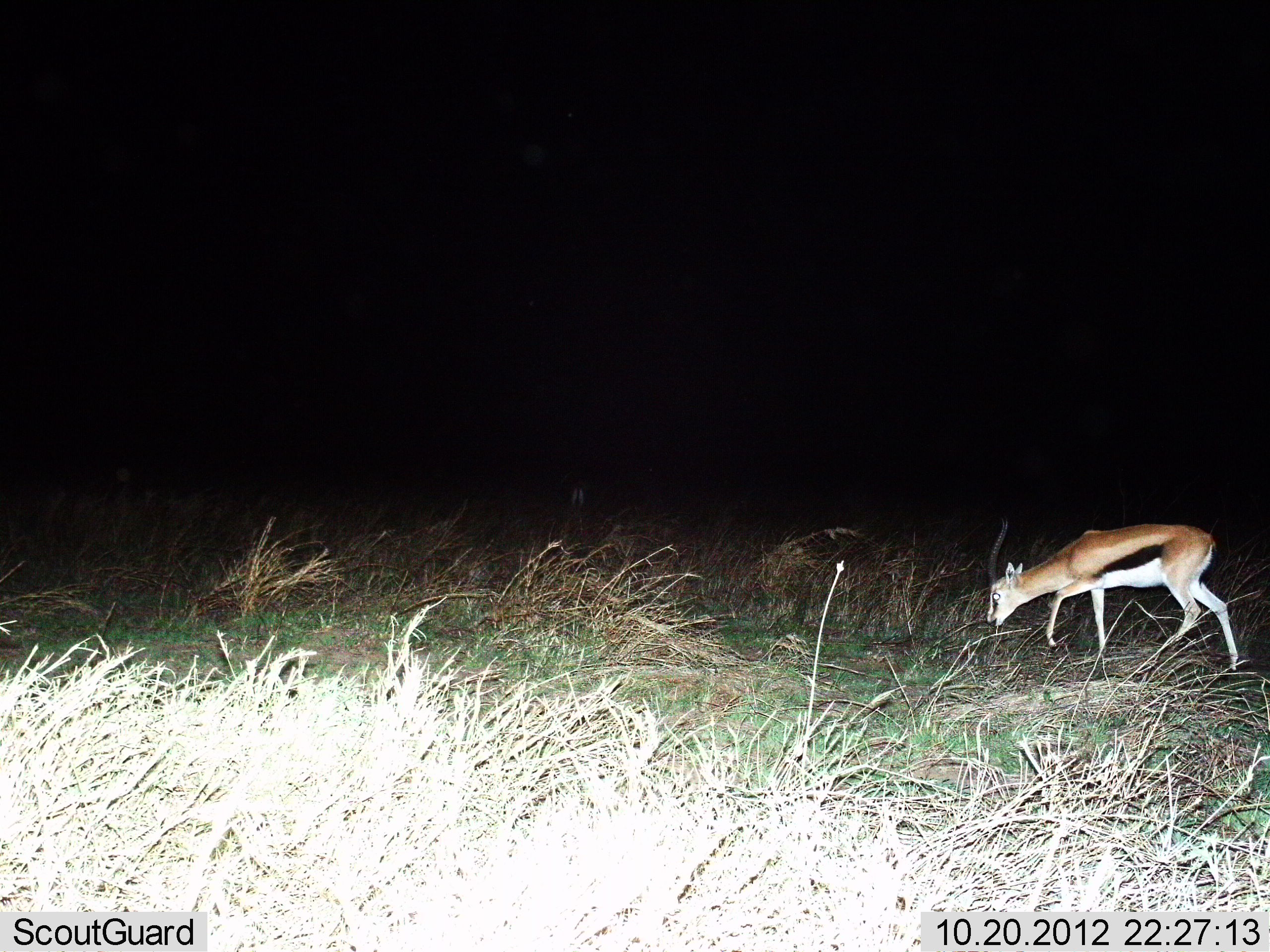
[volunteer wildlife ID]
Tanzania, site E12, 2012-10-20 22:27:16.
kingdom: Animalia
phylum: Chordata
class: Mammalia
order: Artiodactyla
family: Bovidae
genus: Eudorcas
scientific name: Eudorcas thomsonii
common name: thomson's gazelle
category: gazellethomsons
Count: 1.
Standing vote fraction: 20%.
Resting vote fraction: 0%.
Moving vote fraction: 20%.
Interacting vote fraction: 0%.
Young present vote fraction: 10%.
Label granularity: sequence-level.